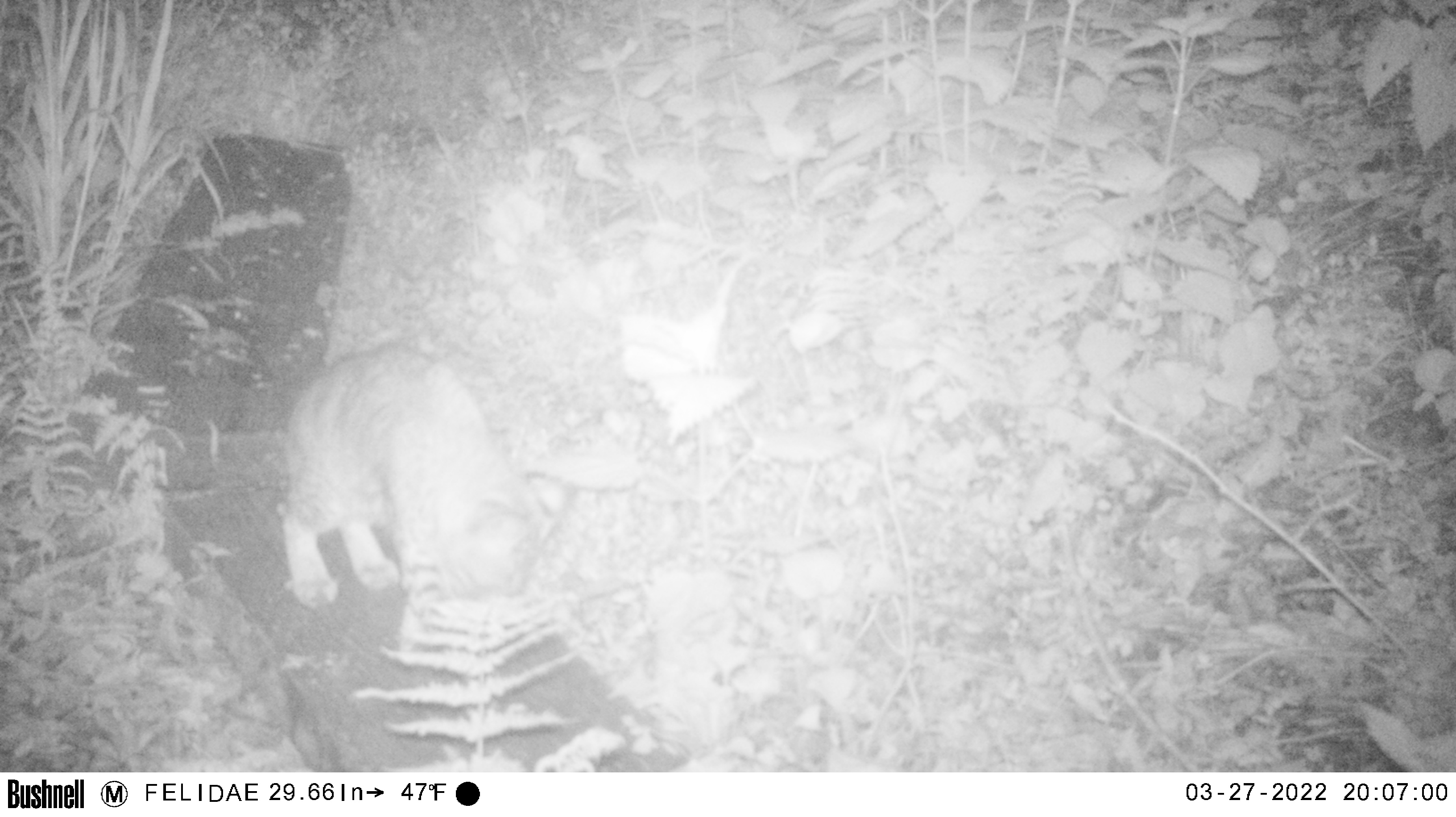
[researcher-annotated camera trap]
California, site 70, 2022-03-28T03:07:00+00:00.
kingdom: Animalia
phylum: Chordata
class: Mammalia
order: Carnivora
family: Felidae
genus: Lynx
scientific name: Lynx rufus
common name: bobcat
Bobcat (Lynx rufus).